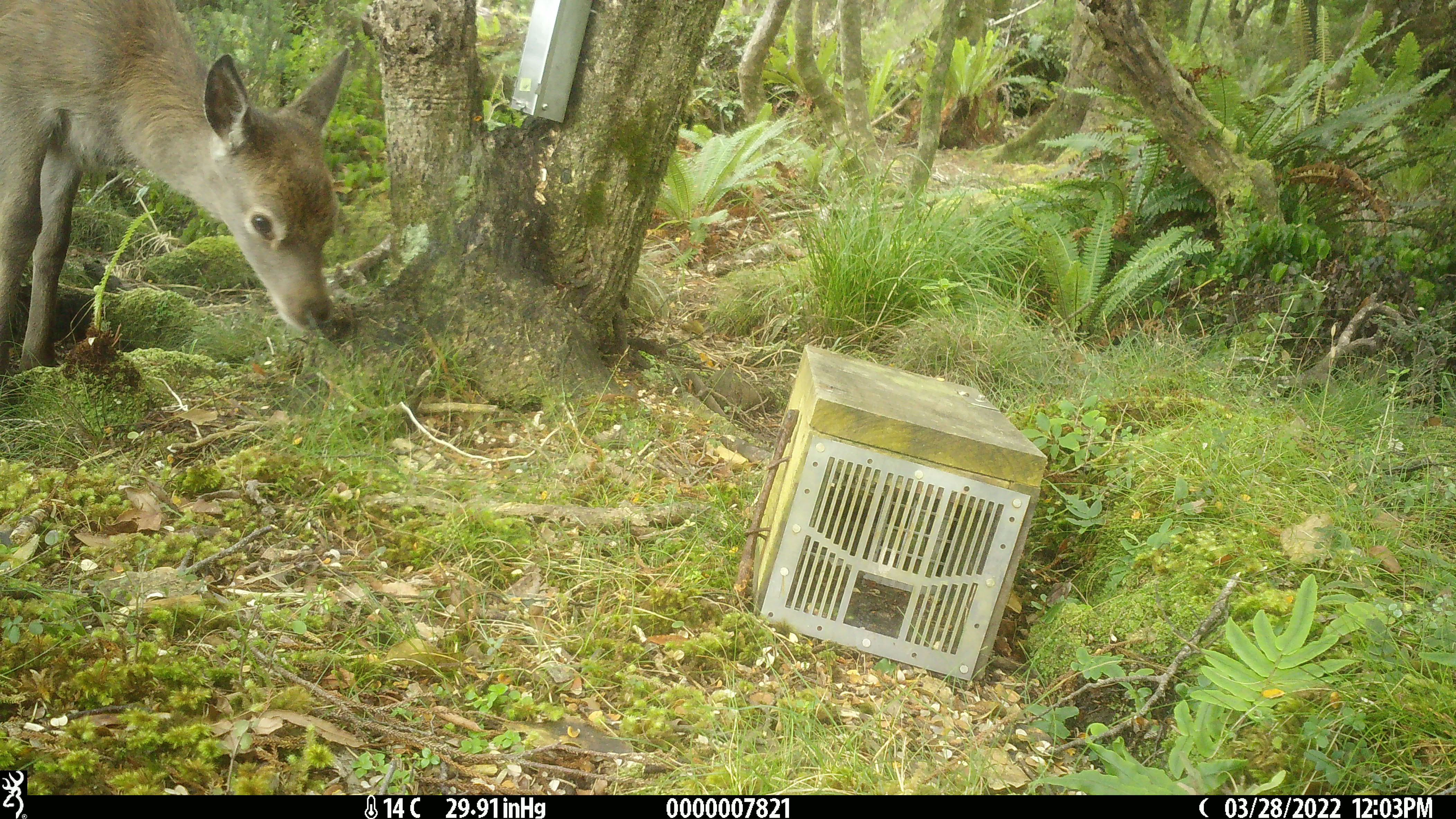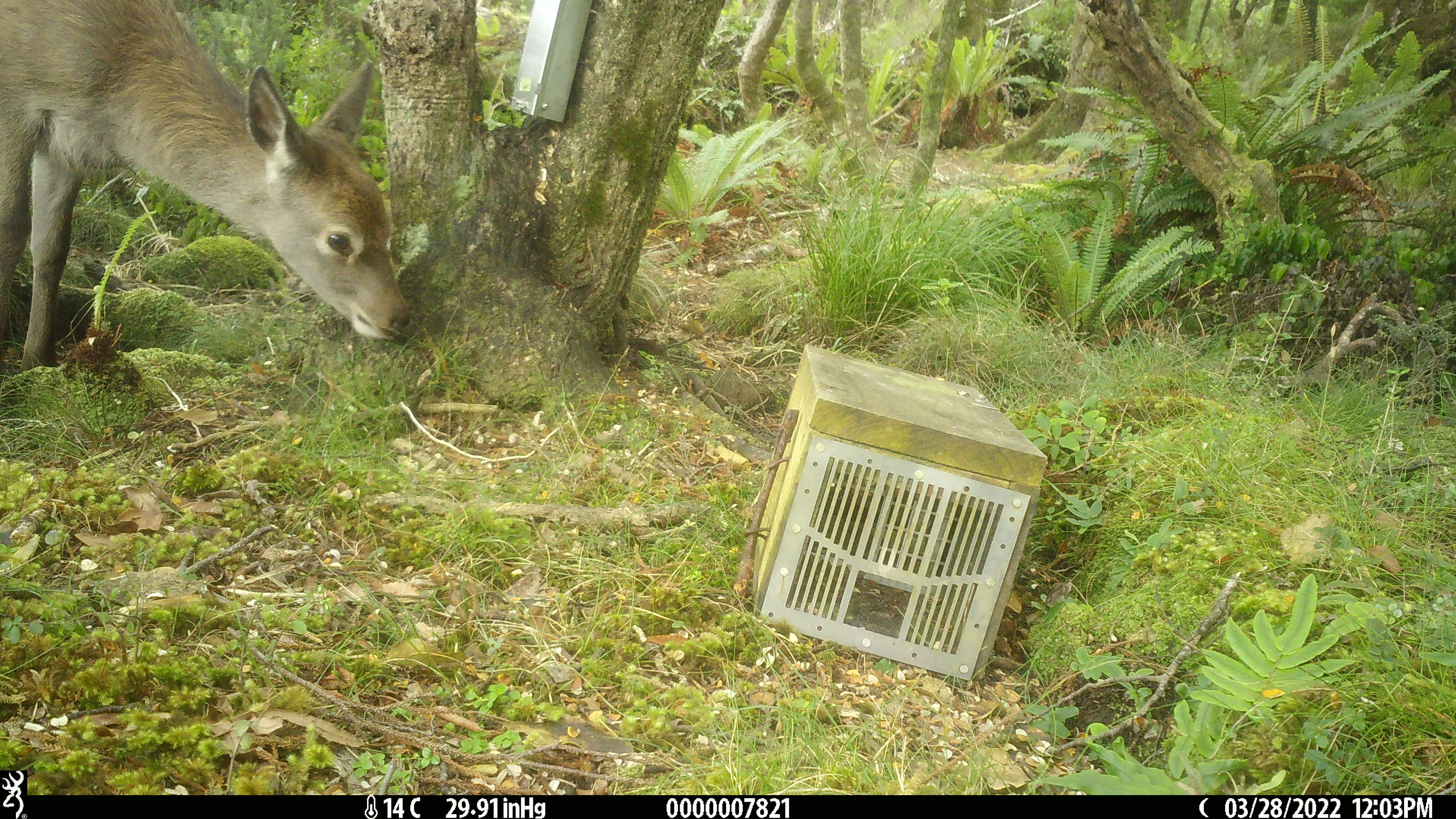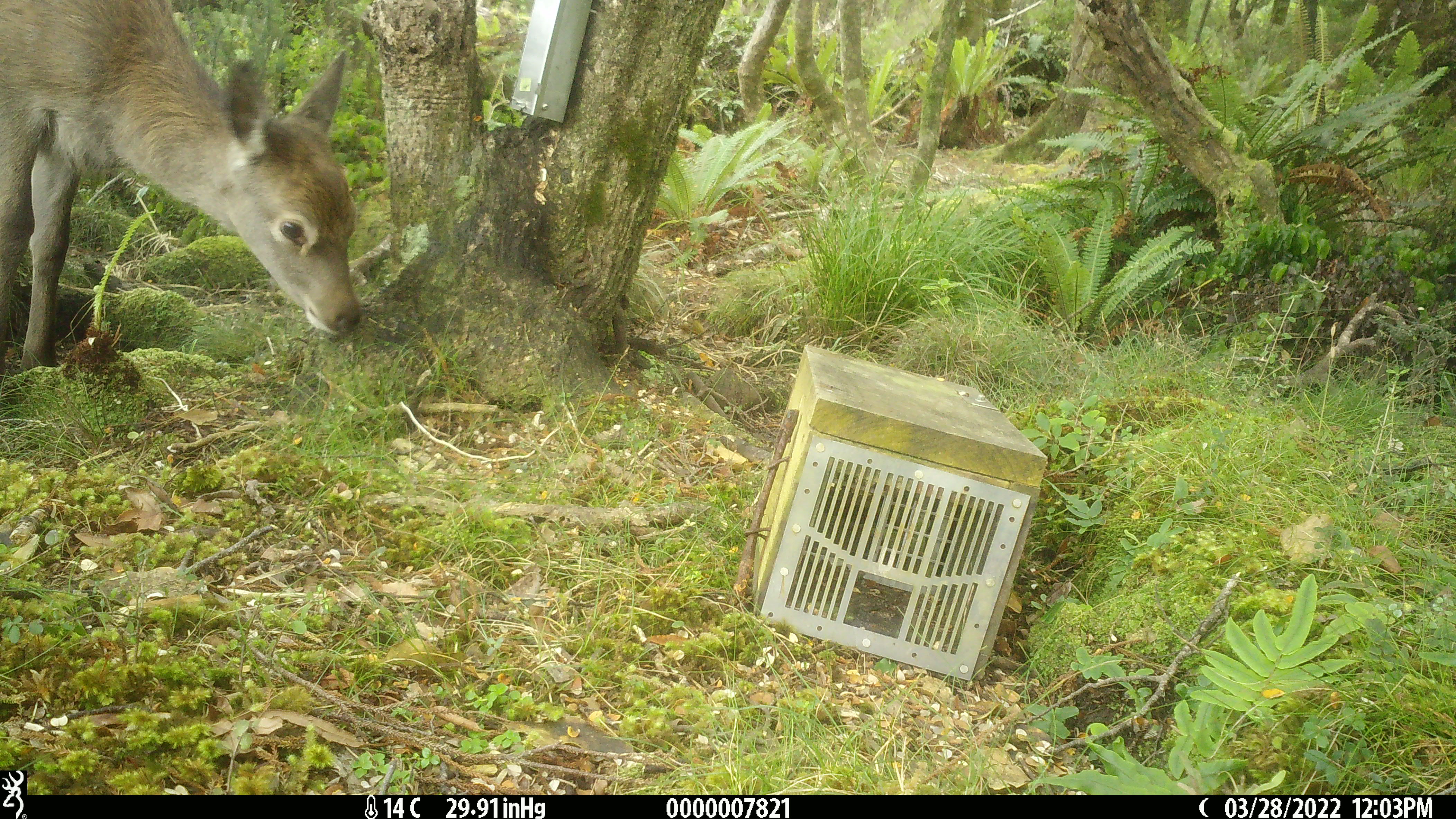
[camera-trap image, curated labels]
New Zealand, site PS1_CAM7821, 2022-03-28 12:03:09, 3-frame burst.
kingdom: Animalia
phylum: Chordata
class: Mammalia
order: Artiodactyla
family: Cervidae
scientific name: Cervidae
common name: deer